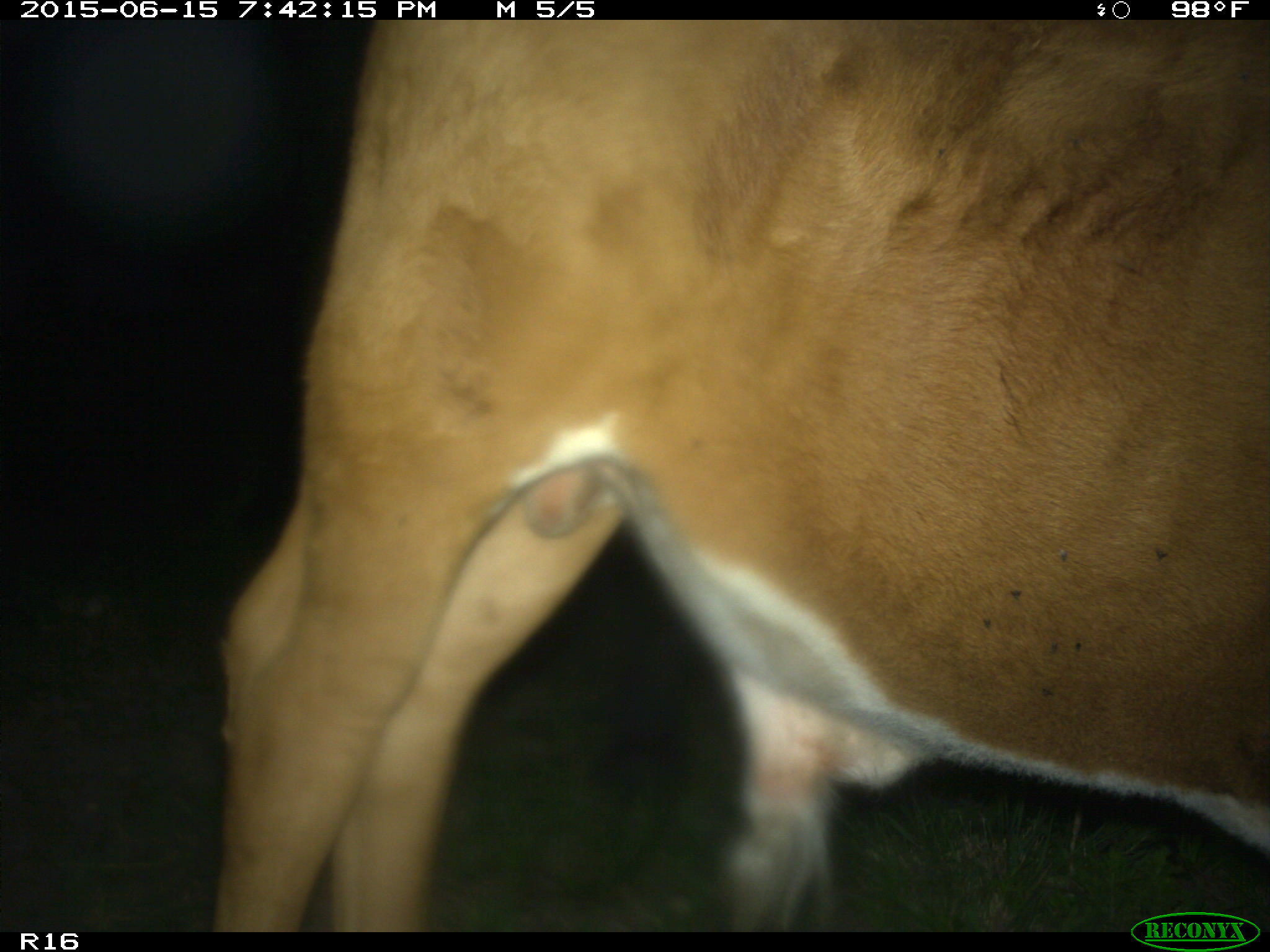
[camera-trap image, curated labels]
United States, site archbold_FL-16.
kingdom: Animalia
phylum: Chordata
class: Mammalia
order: Artiodactyla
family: Bovidae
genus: Bos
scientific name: Bos taurus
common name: domestic cow